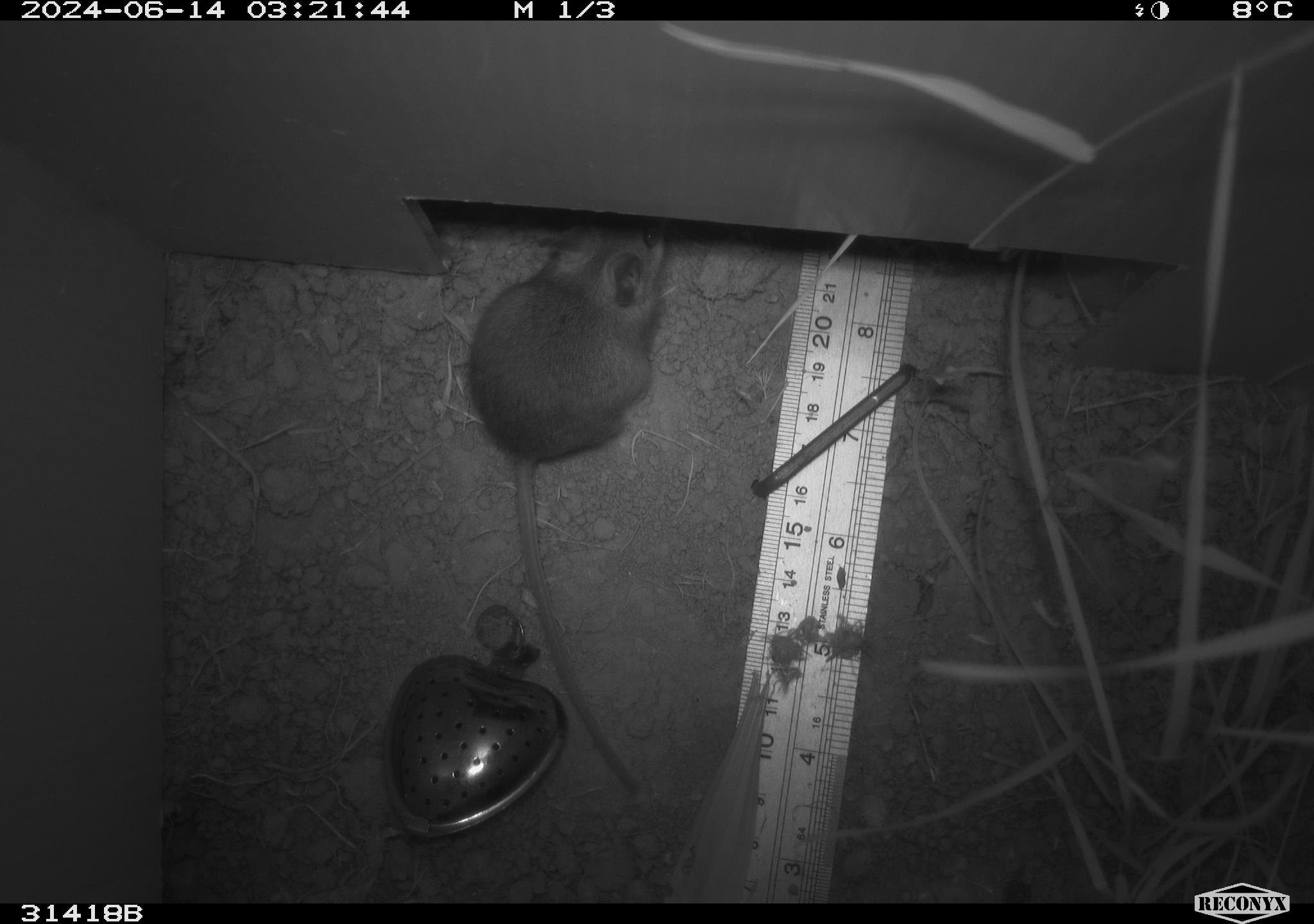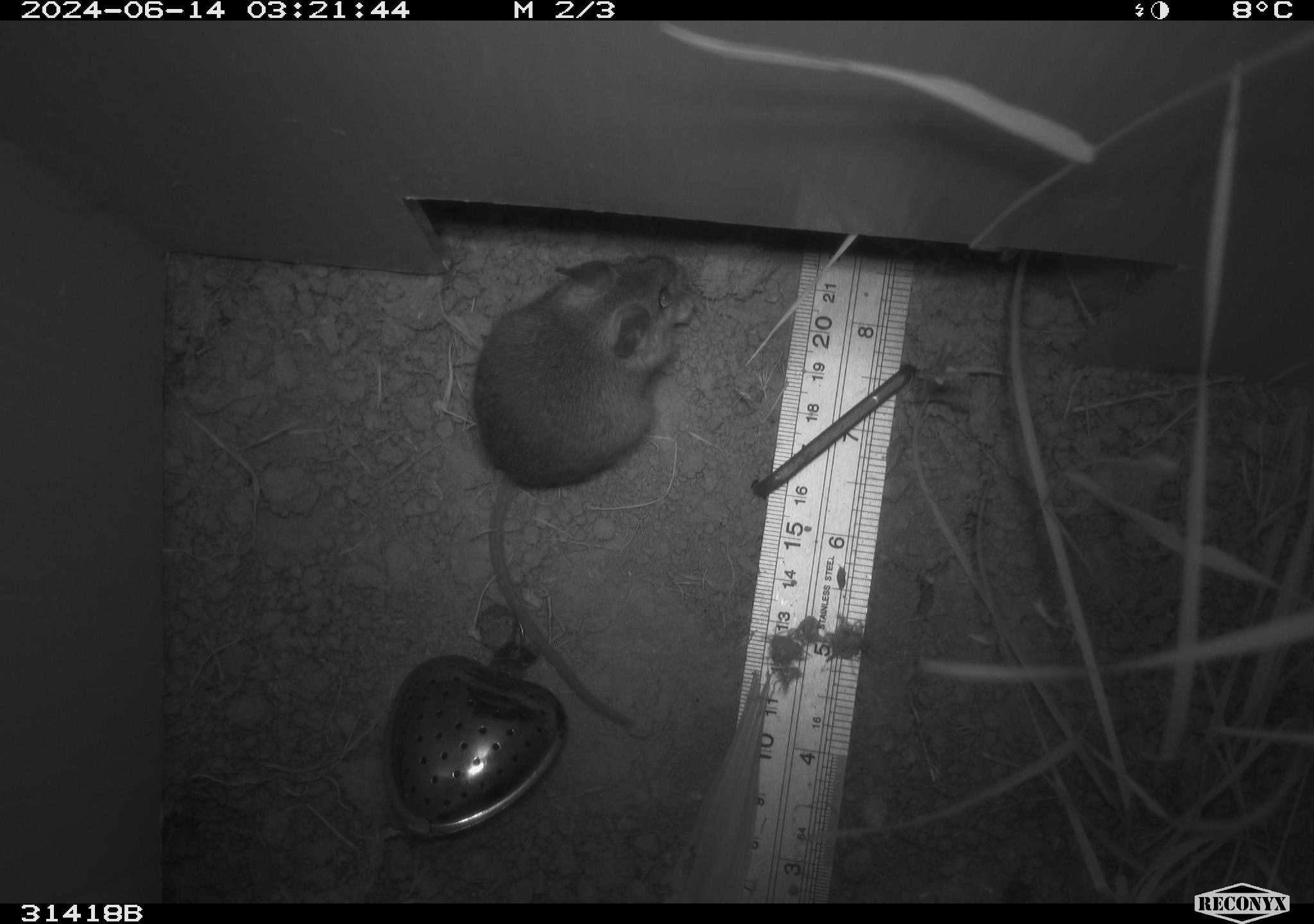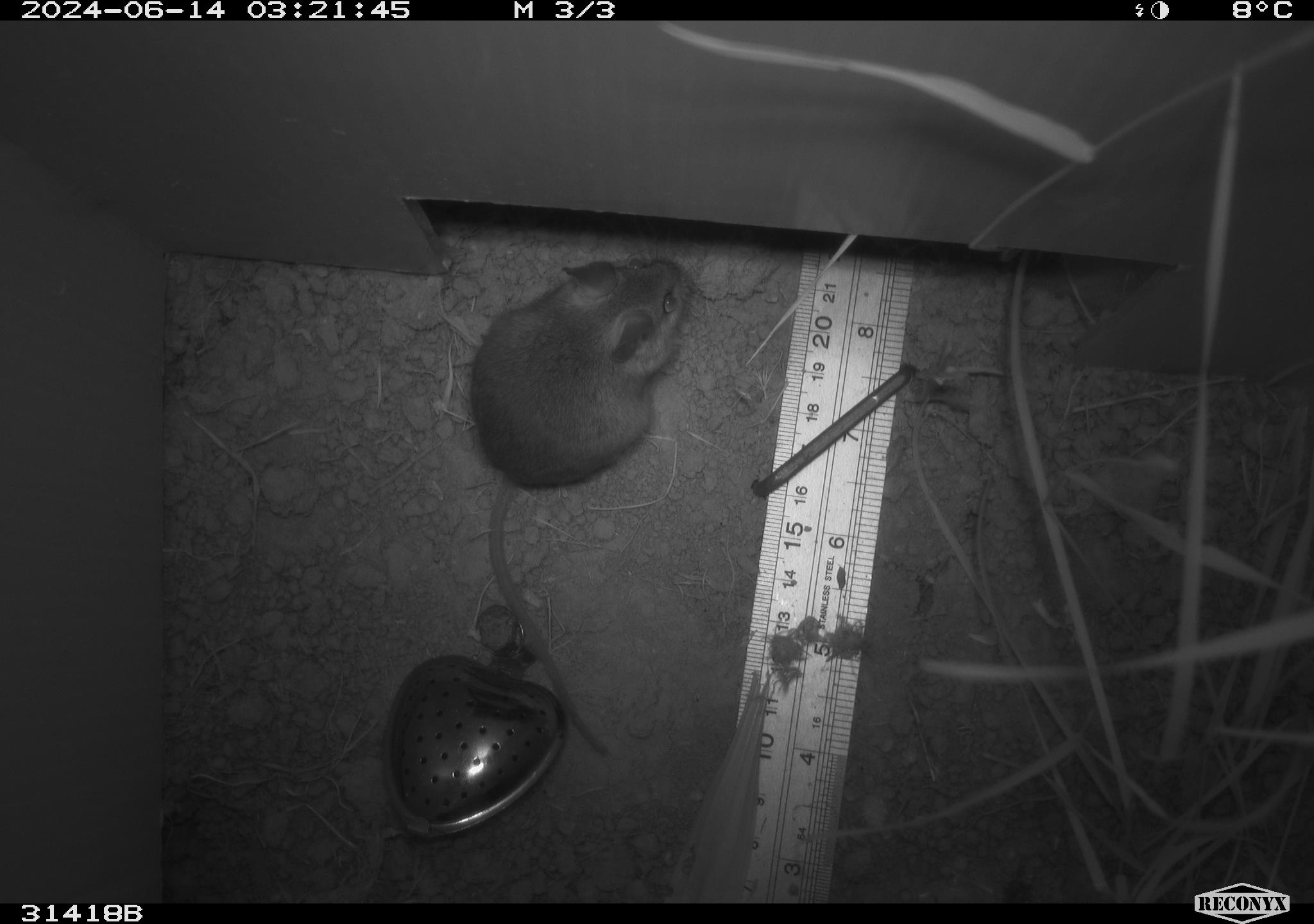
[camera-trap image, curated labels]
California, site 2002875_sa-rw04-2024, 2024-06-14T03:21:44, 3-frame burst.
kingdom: Animalia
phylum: Chordata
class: Mammalia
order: Rodentia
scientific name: Rodentia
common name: rodent